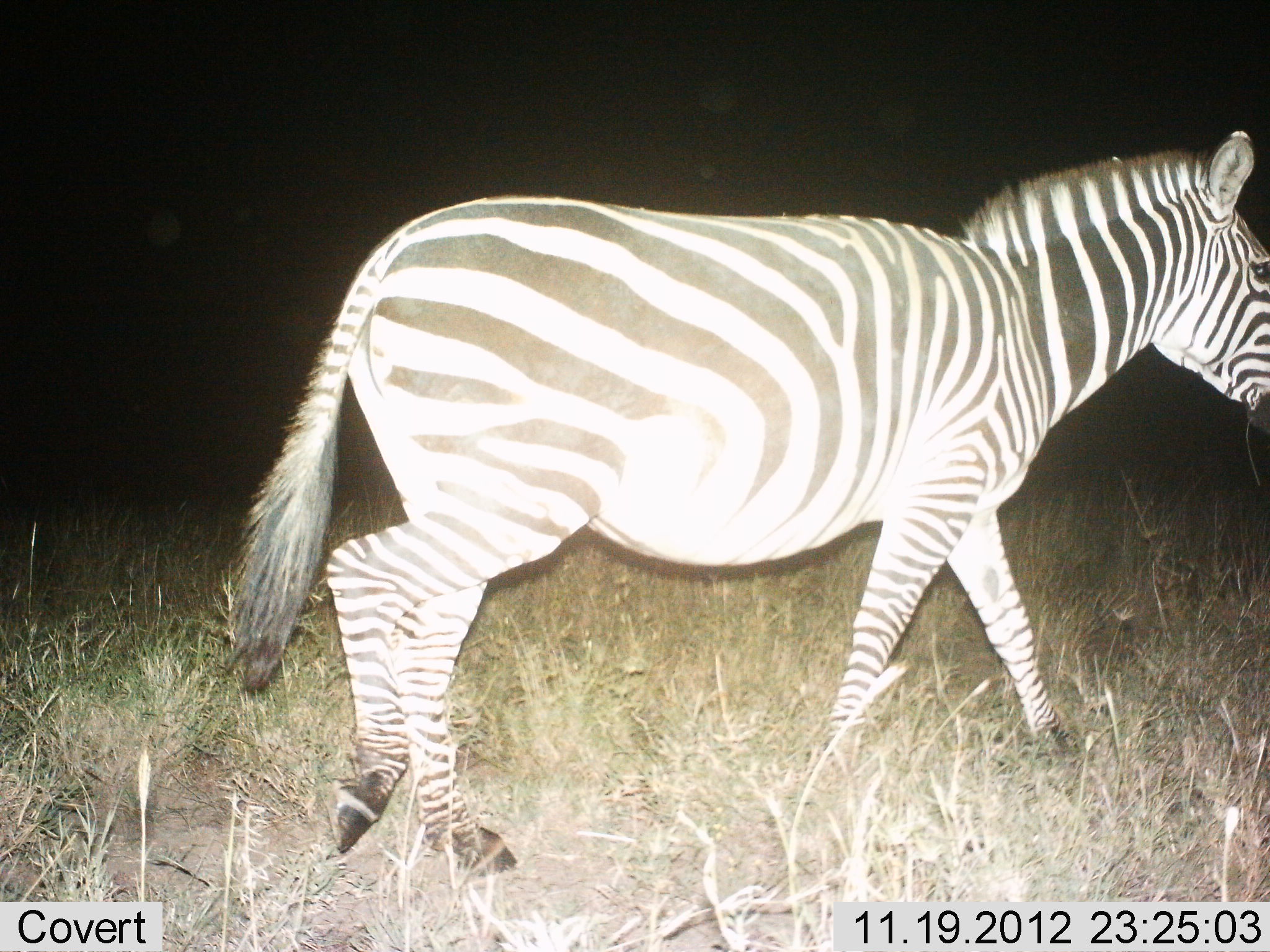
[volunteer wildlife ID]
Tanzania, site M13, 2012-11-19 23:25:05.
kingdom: Animalia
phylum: Chordata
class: Mammalia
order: Perissodactyla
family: Equidae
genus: Equus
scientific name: Equus quagga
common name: plains zebra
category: zebra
Zebra (plains zebra) (Equus quagga), count 1. Behavior (volunteer vote fractions): standing 10%, resting 0%, moving 100%, interacting 0%. Young present (vote fraction): 0%. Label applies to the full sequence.